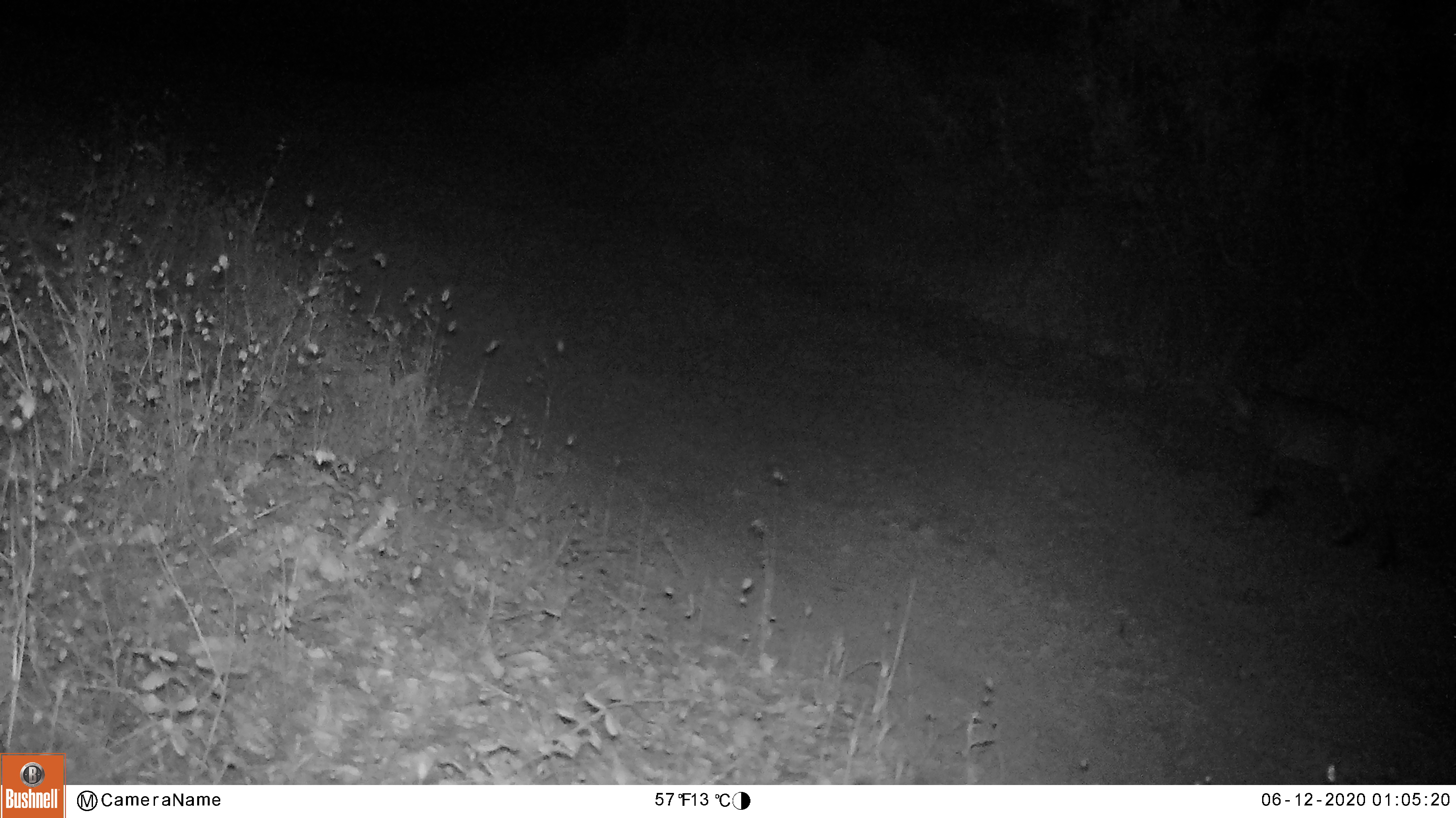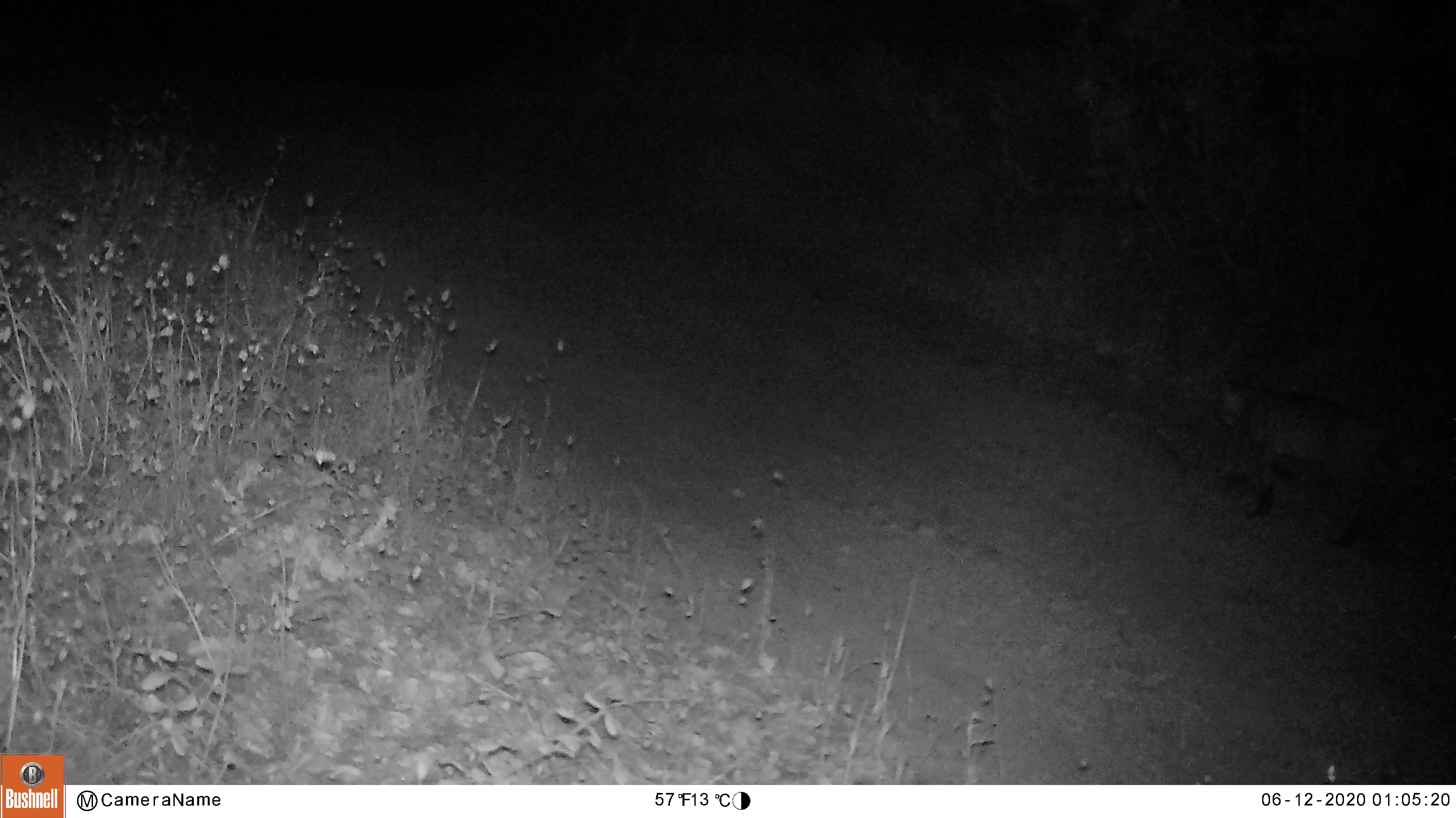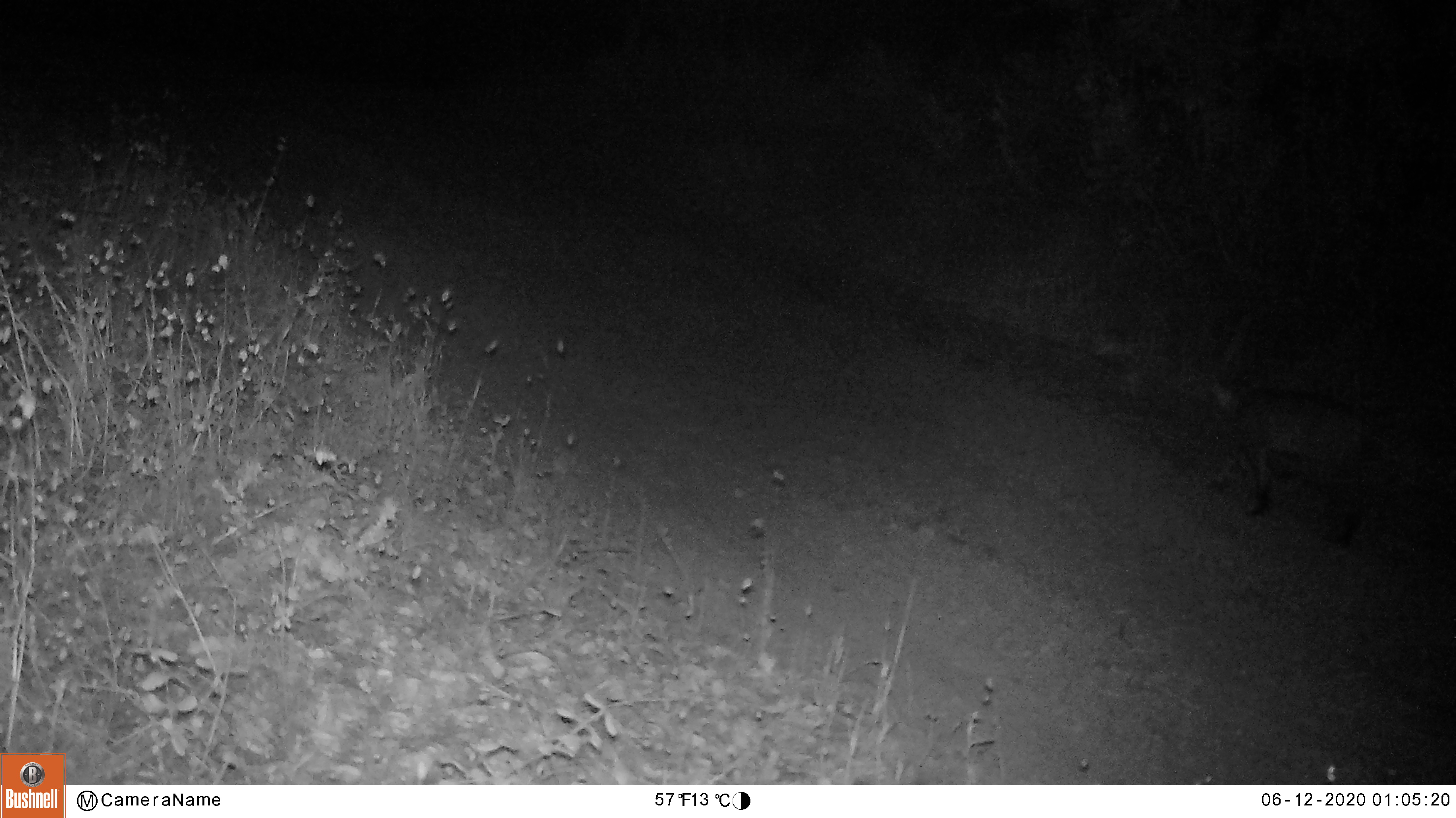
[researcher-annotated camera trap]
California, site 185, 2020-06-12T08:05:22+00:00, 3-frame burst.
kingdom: Animalia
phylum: Chordata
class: Mammalia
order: Carnivora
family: Felidae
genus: Lynx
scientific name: Lynx rufus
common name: bobcat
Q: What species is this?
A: Bobcat (Lynx rufus).